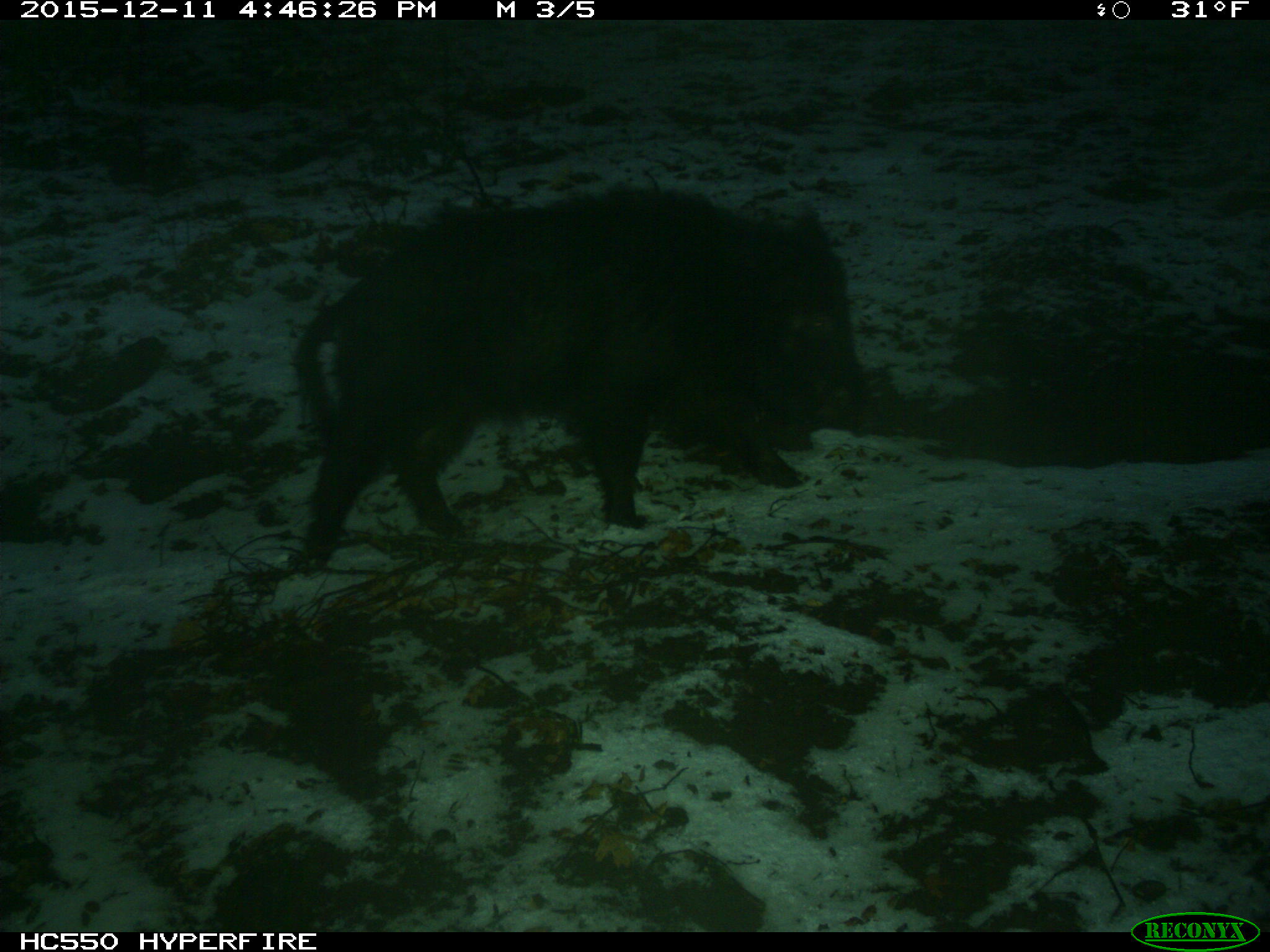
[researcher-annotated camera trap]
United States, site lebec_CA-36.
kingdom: Animalia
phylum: Chordata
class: Mammalia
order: Artiodactyla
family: Suidae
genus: Sus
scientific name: Sus scrofa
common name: wild boar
Sus scrofa (wild boar).